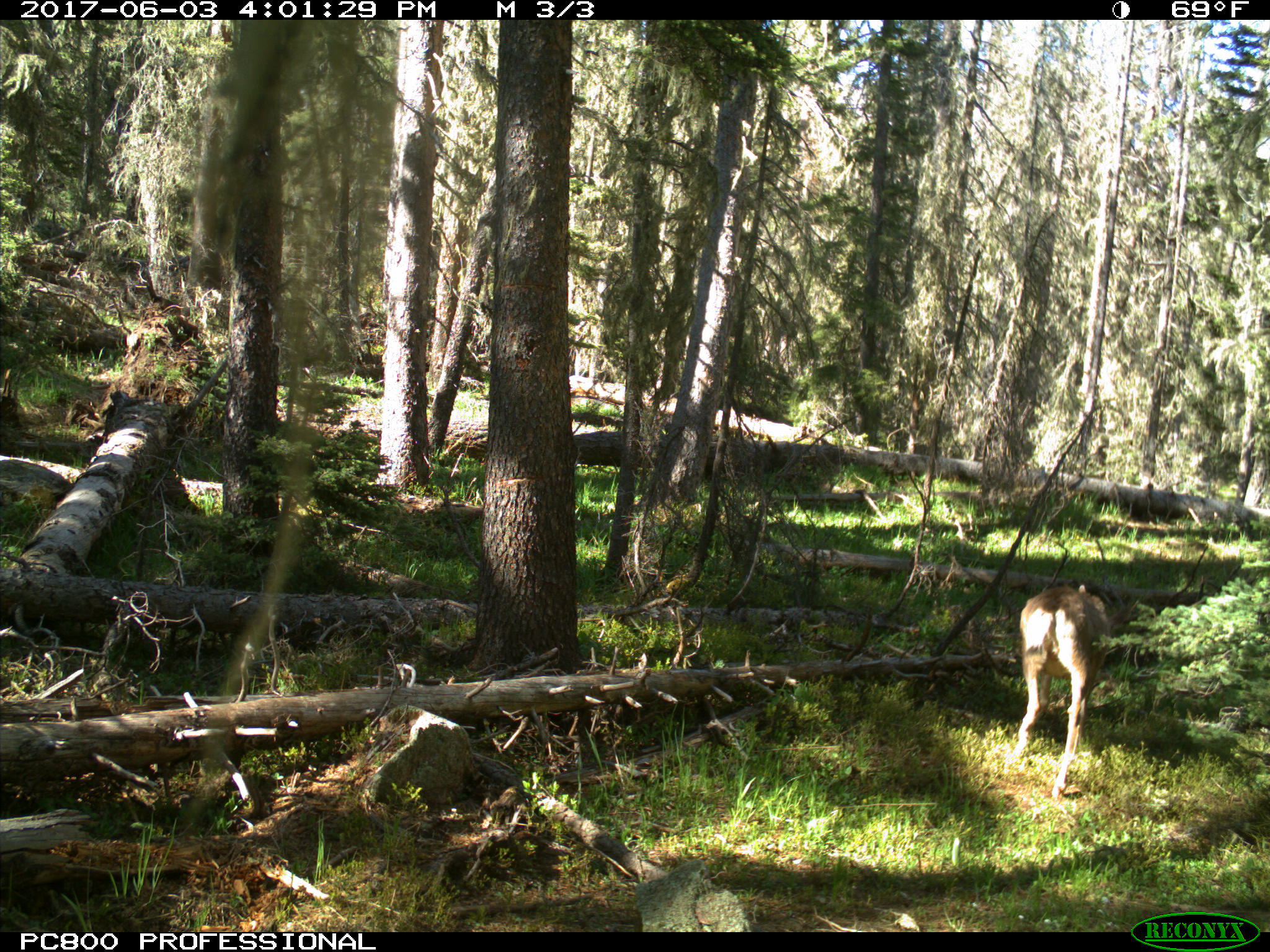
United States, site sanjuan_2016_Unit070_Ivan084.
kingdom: Animalia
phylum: Chordata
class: Mammalia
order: Artiodactyla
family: Cervidae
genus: Odocoileus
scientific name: Odocoileus hemionus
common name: mule deer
Odocoileus hemionus (mule deer).